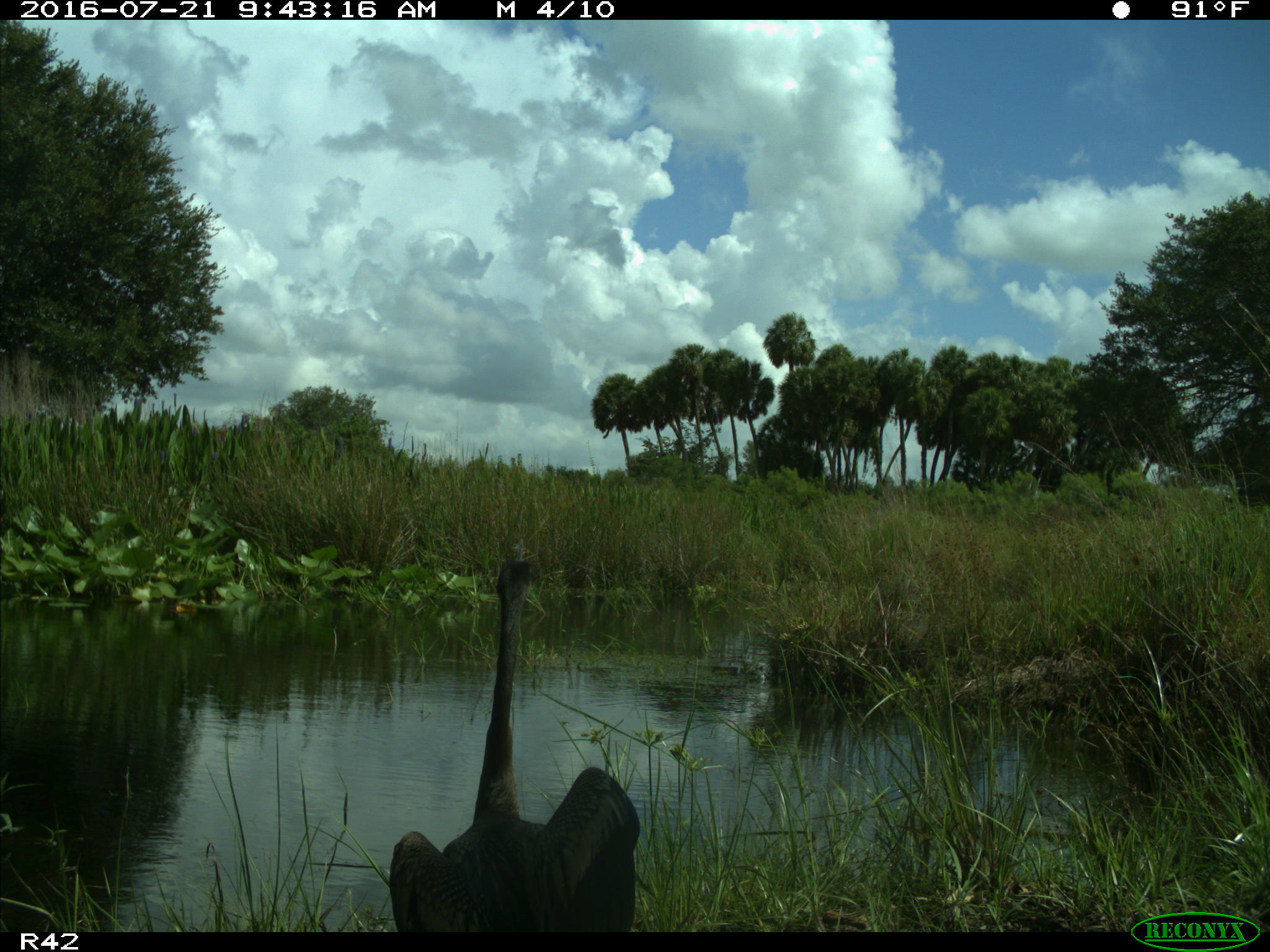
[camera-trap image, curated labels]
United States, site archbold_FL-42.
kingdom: Animalia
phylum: Chordata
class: Aves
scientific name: Aves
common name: birds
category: unidentified bird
Unidentified bird (birds) (Aves).